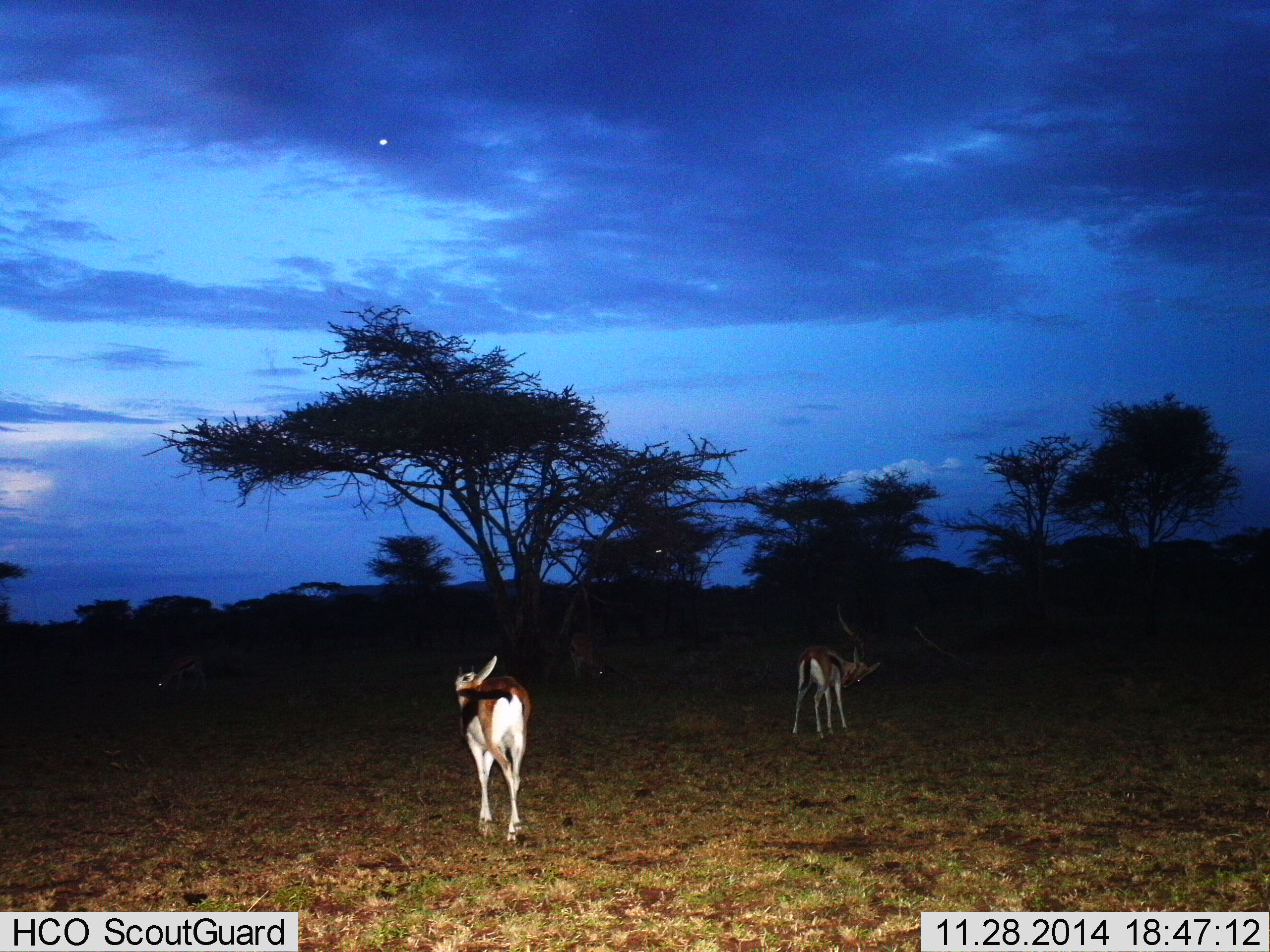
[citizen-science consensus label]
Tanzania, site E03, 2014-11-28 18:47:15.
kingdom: Animalia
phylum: Chordata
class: Mammalia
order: Artiodactyla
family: Bovidae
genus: Eudorcas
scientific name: Eudorcas thomsonii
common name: thomson's gazelle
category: gazellethomsons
Gazellethomsons (thomson's gazelle) (Eudorcas thomsonii), count 2. Behavior (volunteer vote fractions): standing 70%, resting 0%, moving 40%, interacting 0%. Young present (vote fraction): 0%. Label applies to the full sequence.